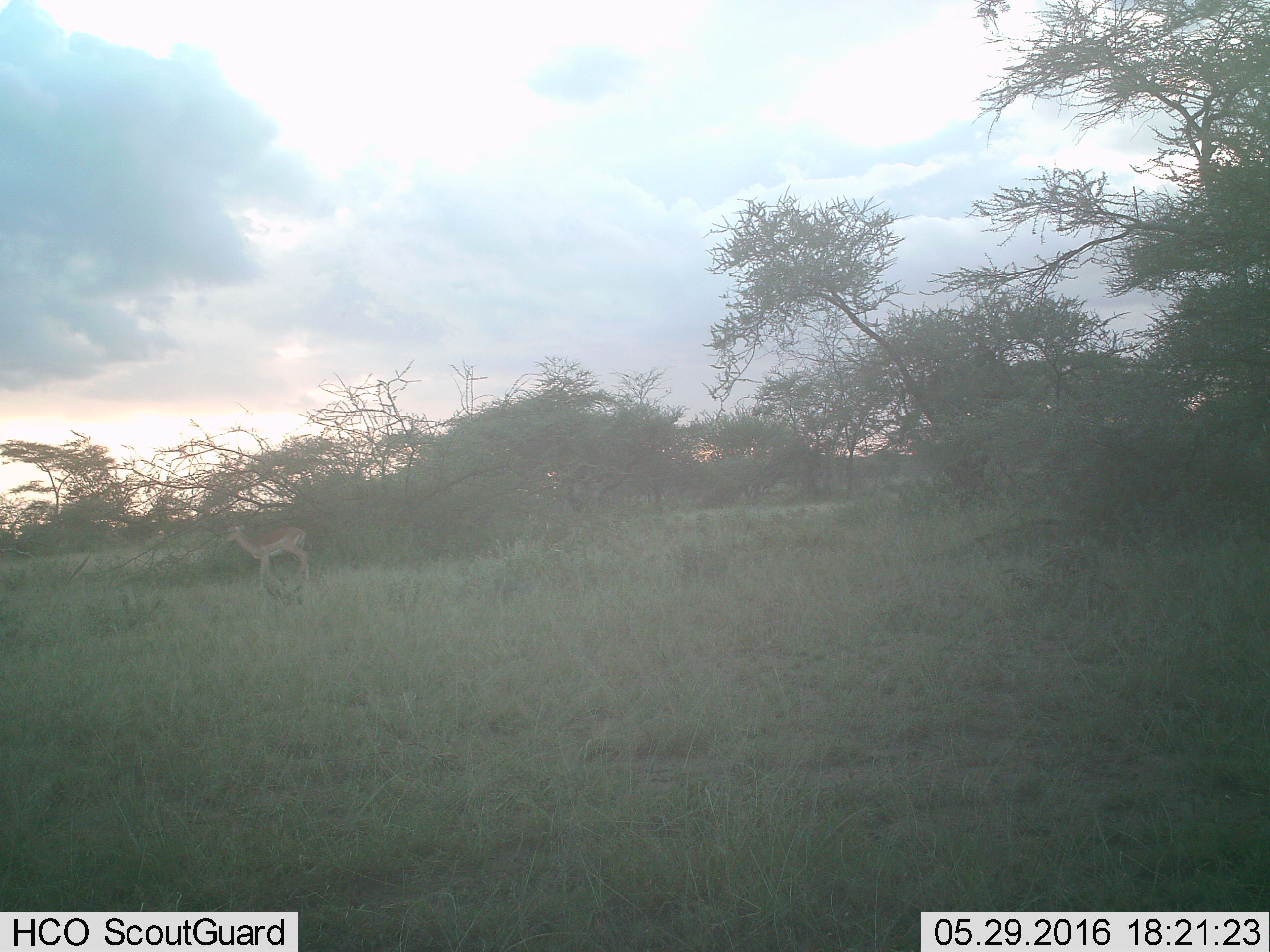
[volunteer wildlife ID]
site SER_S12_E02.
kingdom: Animalia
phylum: Chordata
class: Mammalia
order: Artiodactyla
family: Bovidae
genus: Nanger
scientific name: Nanger granti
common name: grant's gazelle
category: gazellegrants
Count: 1.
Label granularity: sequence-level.